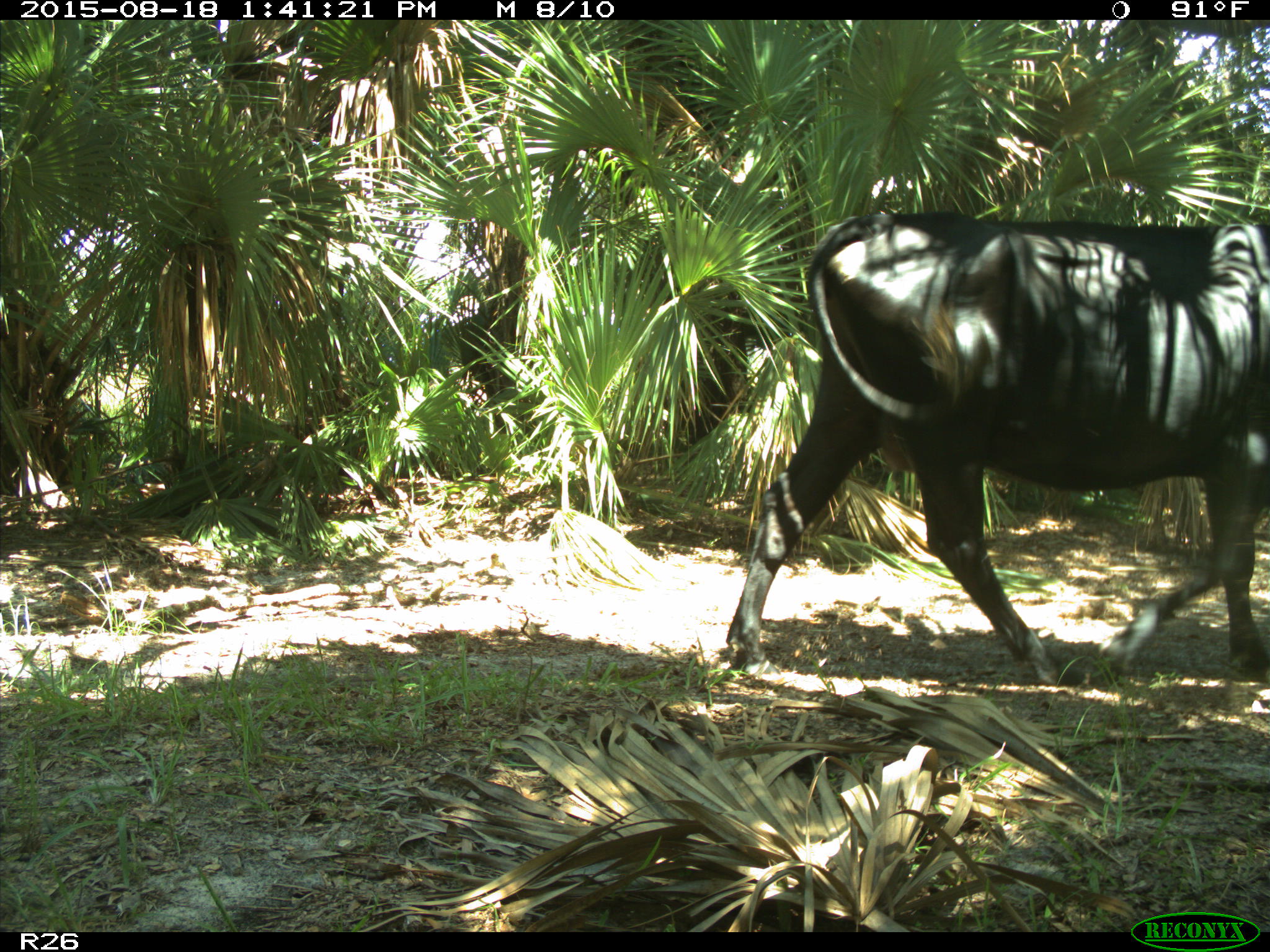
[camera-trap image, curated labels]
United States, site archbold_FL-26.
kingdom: Animalia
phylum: Chordata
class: Mammalia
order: Artiodactyla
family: Bovidae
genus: Bos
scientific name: Bos taurus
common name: domestic cow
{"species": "Bos taurus (domestic cow)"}